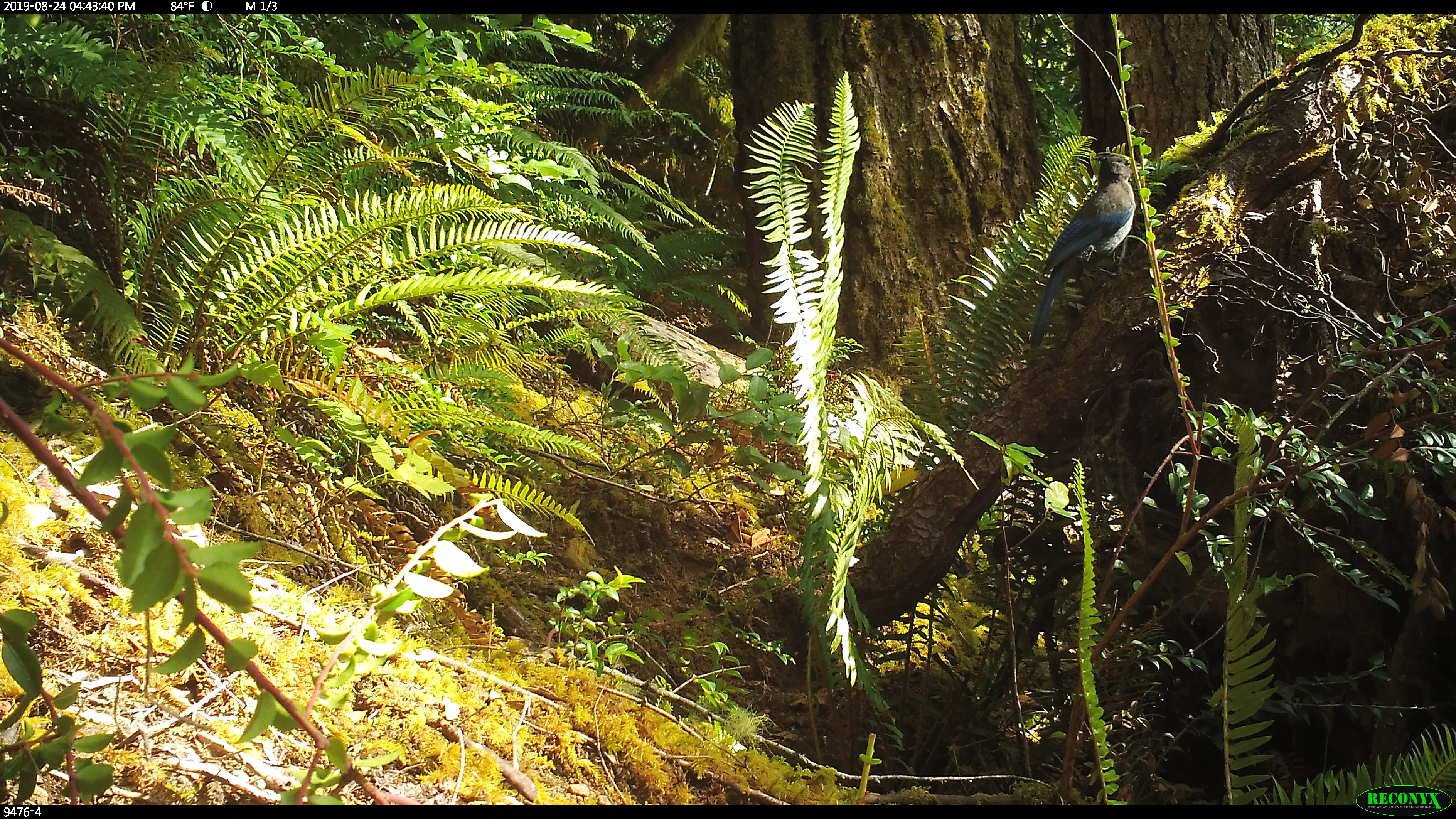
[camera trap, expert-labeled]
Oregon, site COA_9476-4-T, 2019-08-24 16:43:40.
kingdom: Animalia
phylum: Chordata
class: Aves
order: Passeriformes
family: Corvidae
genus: Cyanocitta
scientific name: Cyanocitta stelleri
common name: steller's jay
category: stellers jay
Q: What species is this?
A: Stellers jay (steller's jay) (Cyanocitta stelleri).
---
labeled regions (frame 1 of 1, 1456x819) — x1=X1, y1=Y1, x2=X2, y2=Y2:
stellers jay: x1=1024, y1=150, x2=1140, y2=353